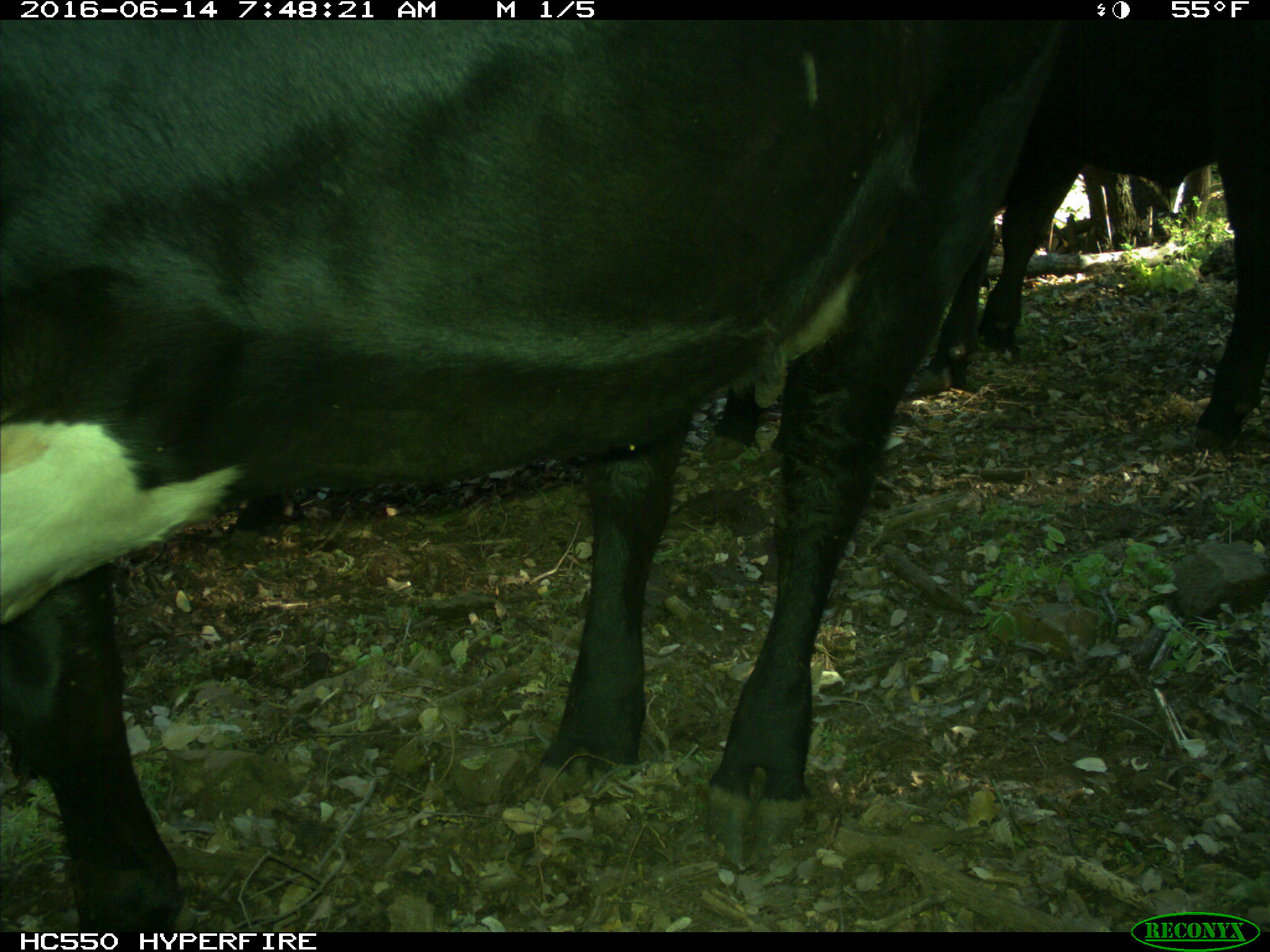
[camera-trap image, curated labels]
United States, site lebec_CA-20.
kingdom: Animalia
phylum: Chordata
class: Mammalia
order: Artiodactyla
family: Bovidae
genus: Bos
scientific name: Bos taurus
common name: domestic cow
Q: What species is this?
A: Bos taurus (domestic cow).